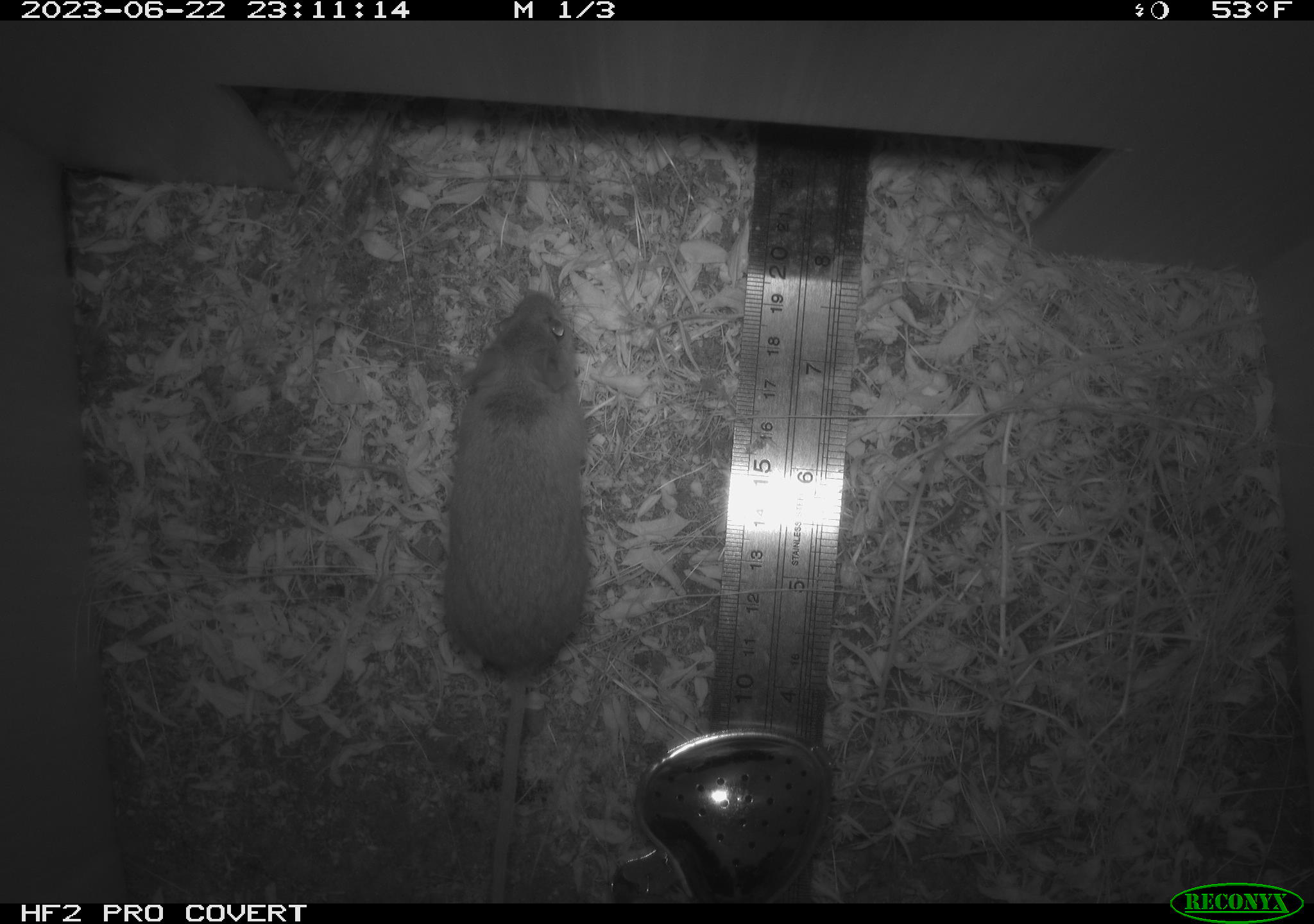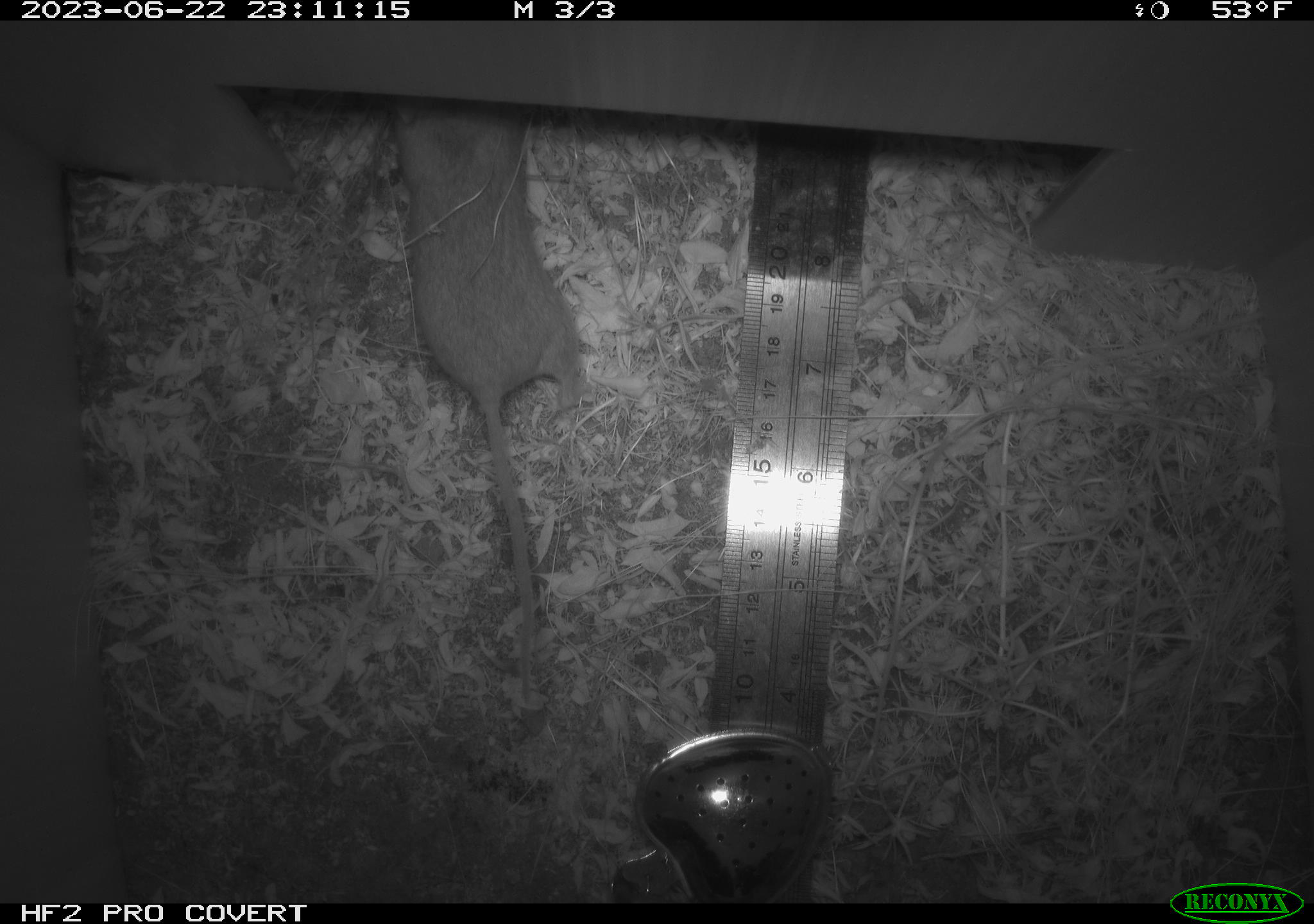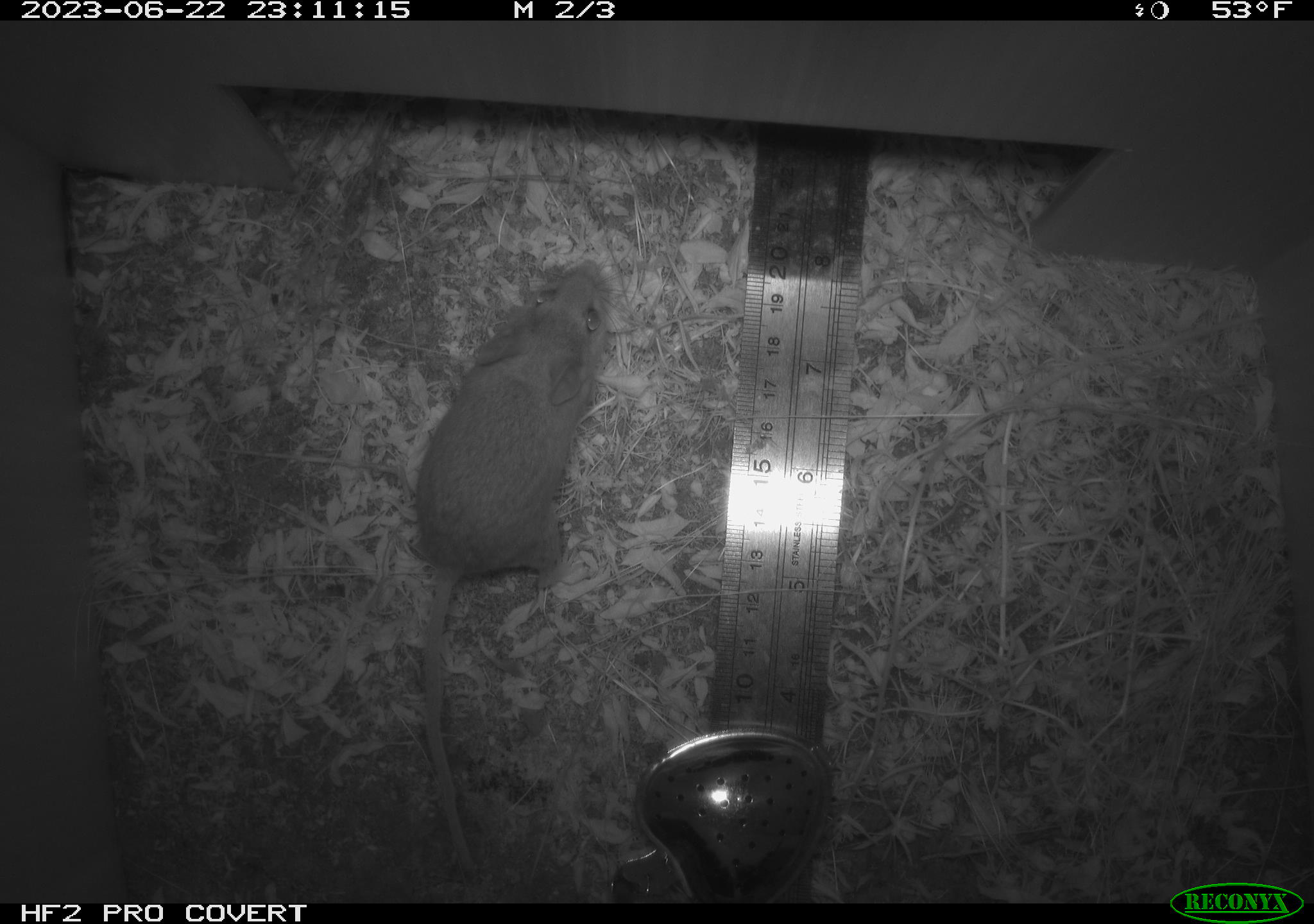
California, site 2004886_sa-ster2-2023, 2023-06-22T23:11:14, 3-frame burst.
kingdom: Animalia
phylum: Chordata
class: Mammalia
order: Rodentia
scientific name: Rodentia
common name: mouse species